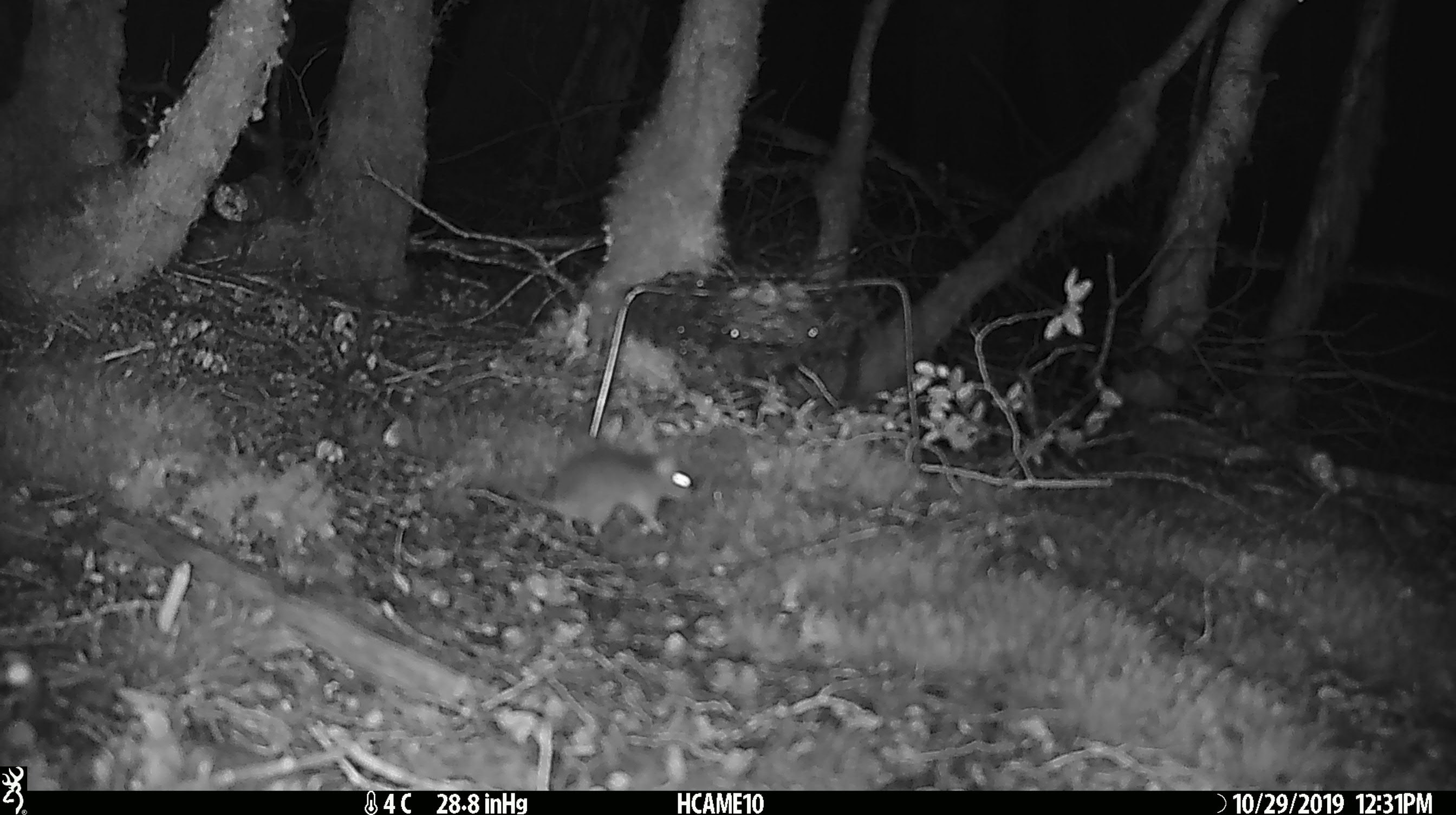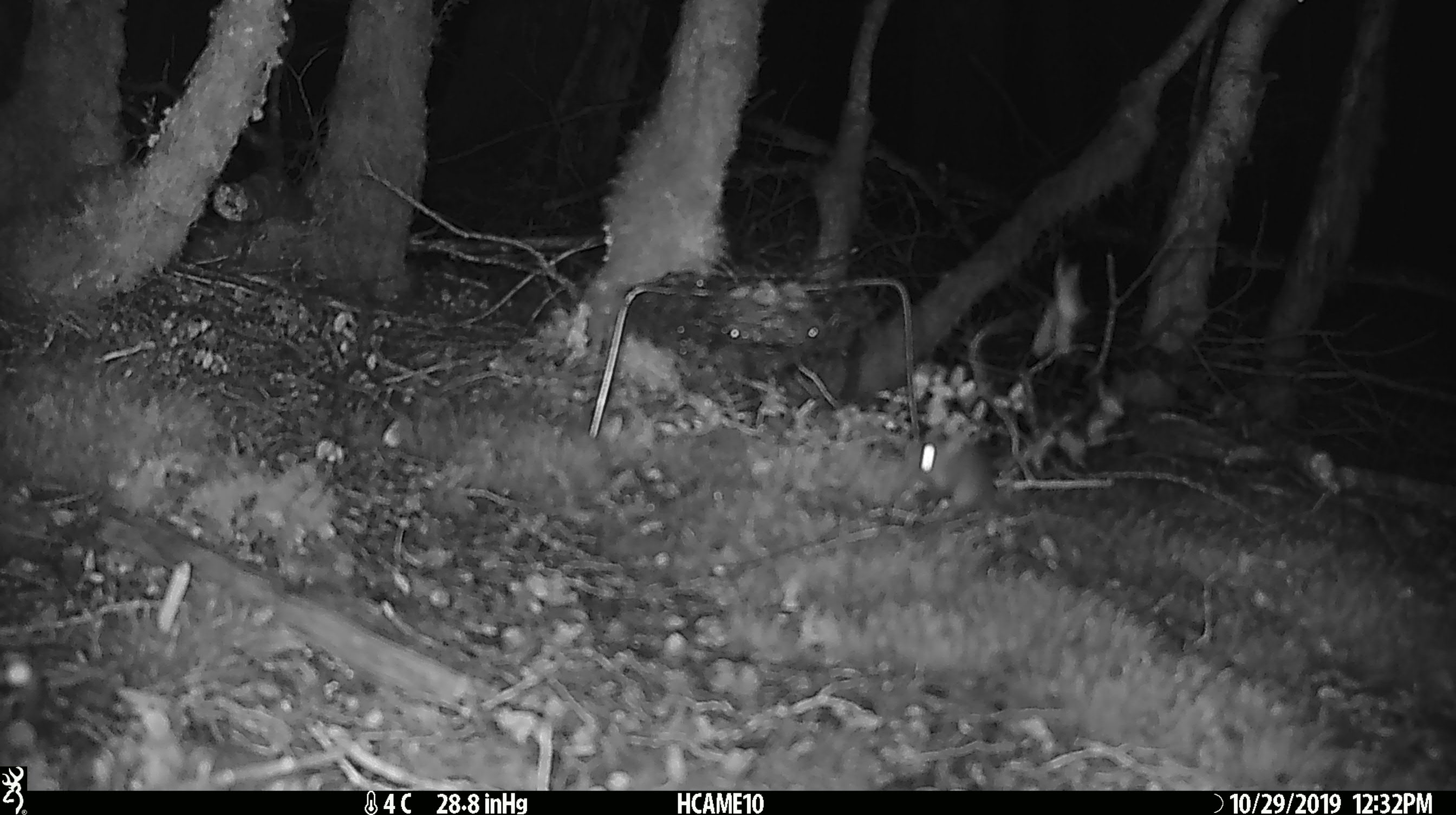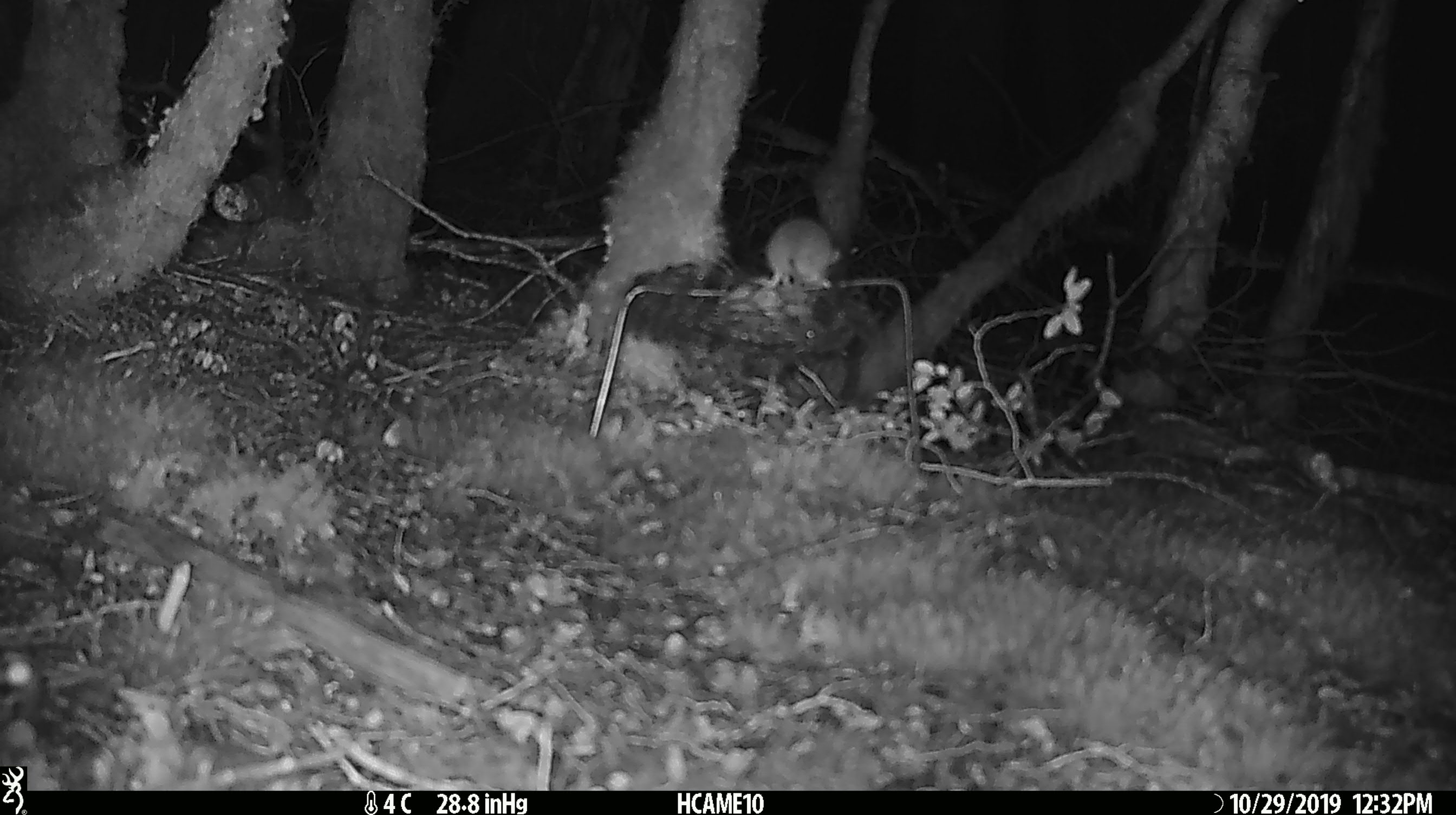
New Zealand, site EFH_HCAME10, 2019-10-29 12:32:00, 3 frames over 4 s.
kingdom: Animalia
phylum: Chordata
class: Mammalia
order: Rodentia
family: Muridae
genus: Mus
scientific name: Mus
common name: mouse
Mouse (Mus).